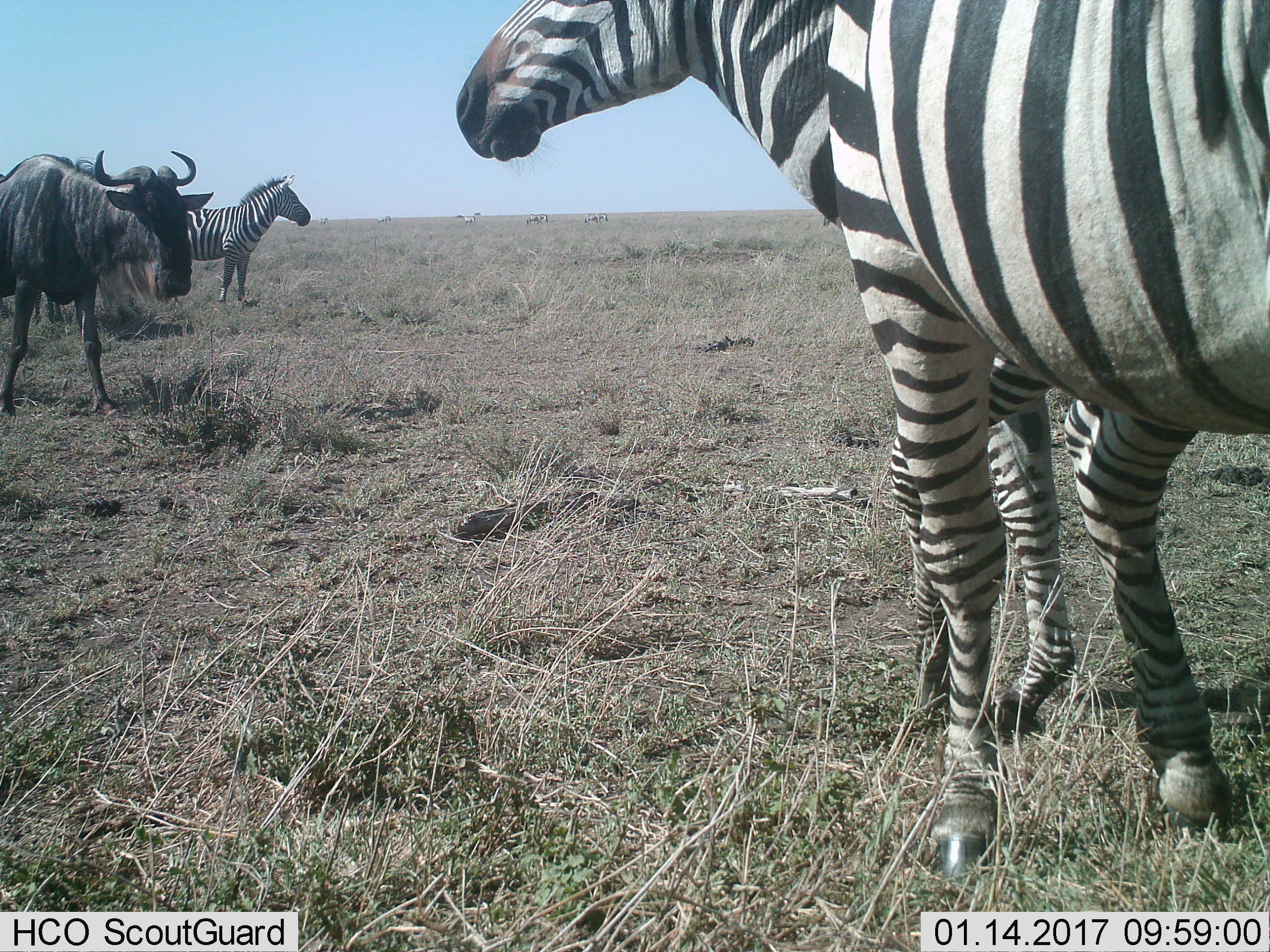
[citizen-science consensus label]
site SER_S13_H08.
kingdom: Animalia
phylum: Chordata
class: Mammalia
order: Artiodactyla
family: Bovidae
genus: Connochaetes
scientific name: Connochaetes taurinus taurinus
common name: blue wildebeest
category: wildebeestblue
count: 1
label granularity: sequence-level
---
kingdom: Animalia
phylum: Chordata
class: Mammalia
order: Perissodactyla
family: Equidae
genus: Equus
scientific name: Equus quagga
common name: plains zebra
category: zebraplains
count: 3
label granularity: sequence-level